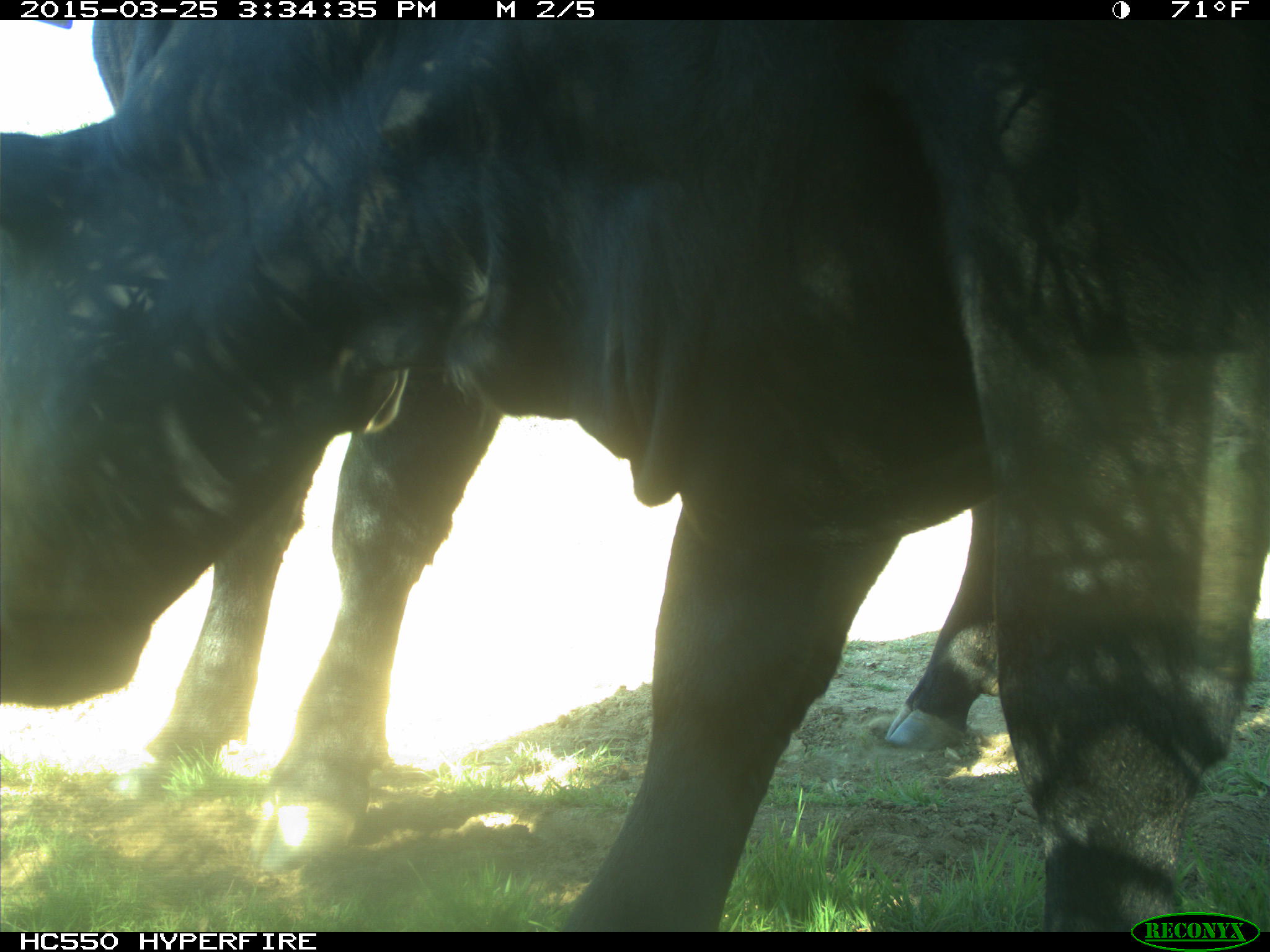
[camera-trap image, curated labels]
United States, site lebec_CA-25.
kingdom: Animalia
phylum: Chordata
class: Mammalia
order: Artiodactyla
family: Bovidae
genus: Bos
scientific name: Bos taurus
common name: domestic cow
Bos taurus (domestic cow).